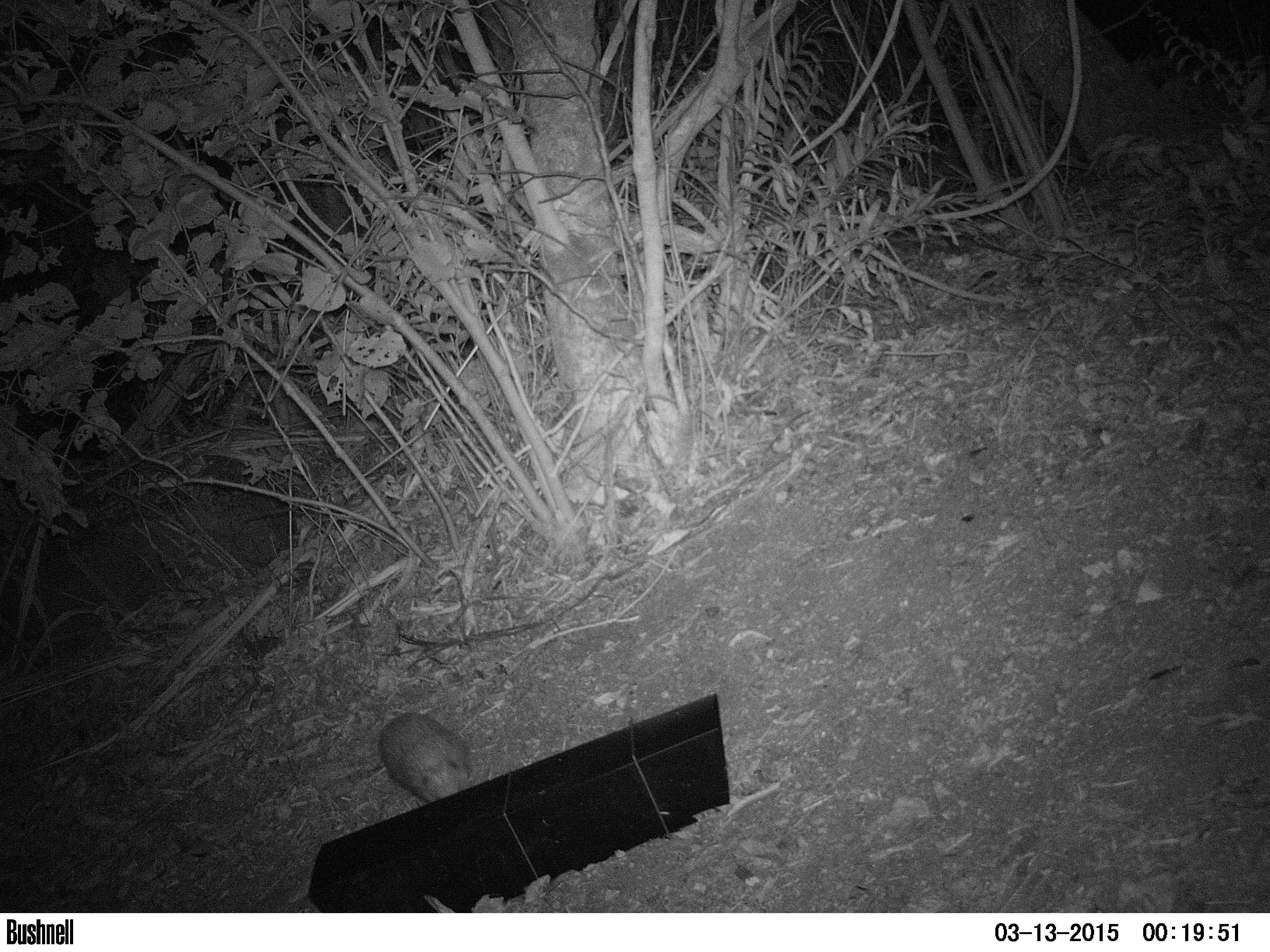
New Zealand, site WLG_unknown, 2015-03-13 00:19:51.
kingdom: Animalia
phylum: Chordata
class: Mammalia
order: Eulipotyphla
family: Erinaceidae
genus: Erinaceus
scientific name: Erinaceus europaeus europaeus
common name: european hedgehog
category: hedgehog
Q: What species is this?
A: Hedgehog (european hedgehog) (Erinaceus europaeus europaeus).